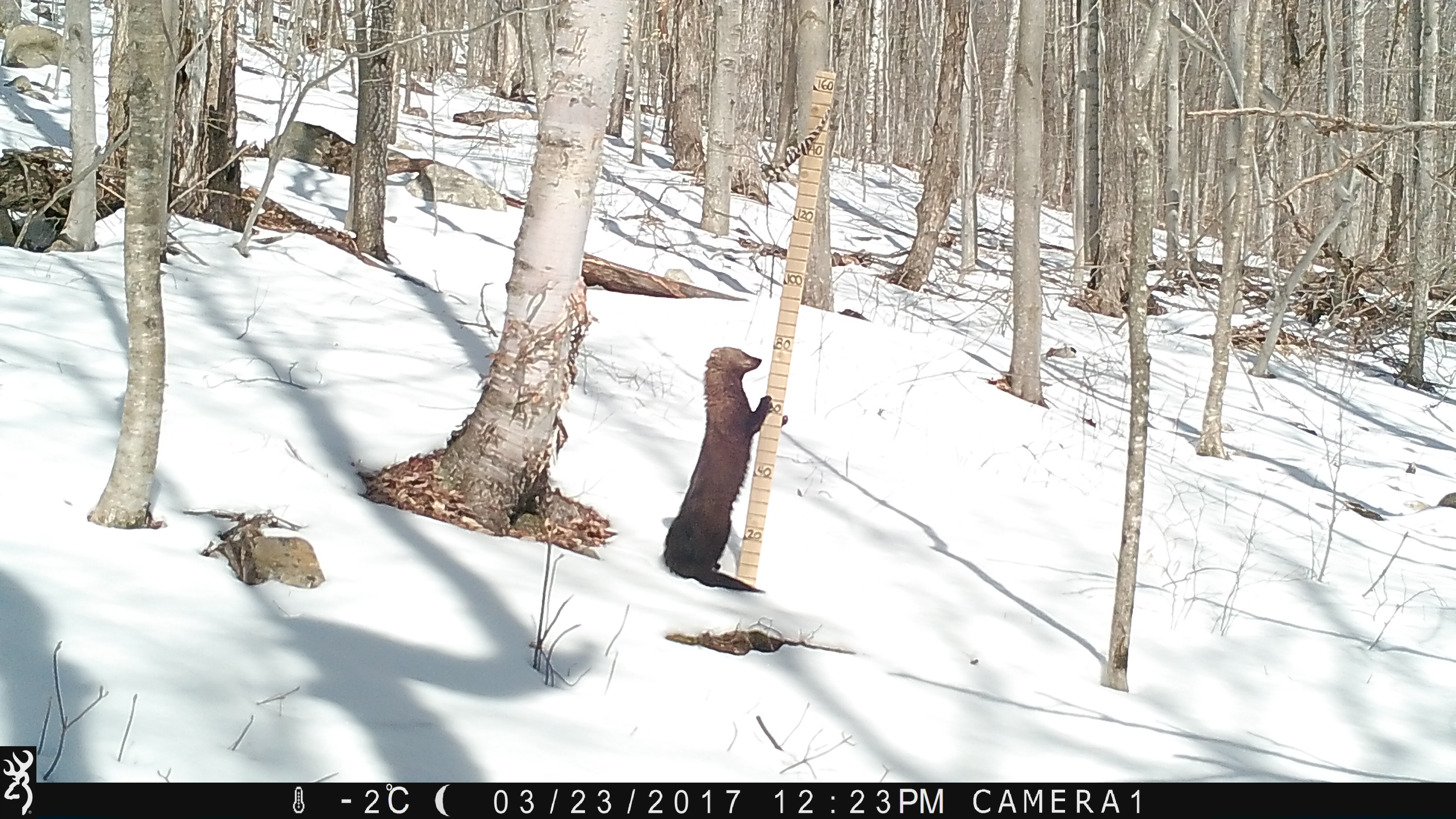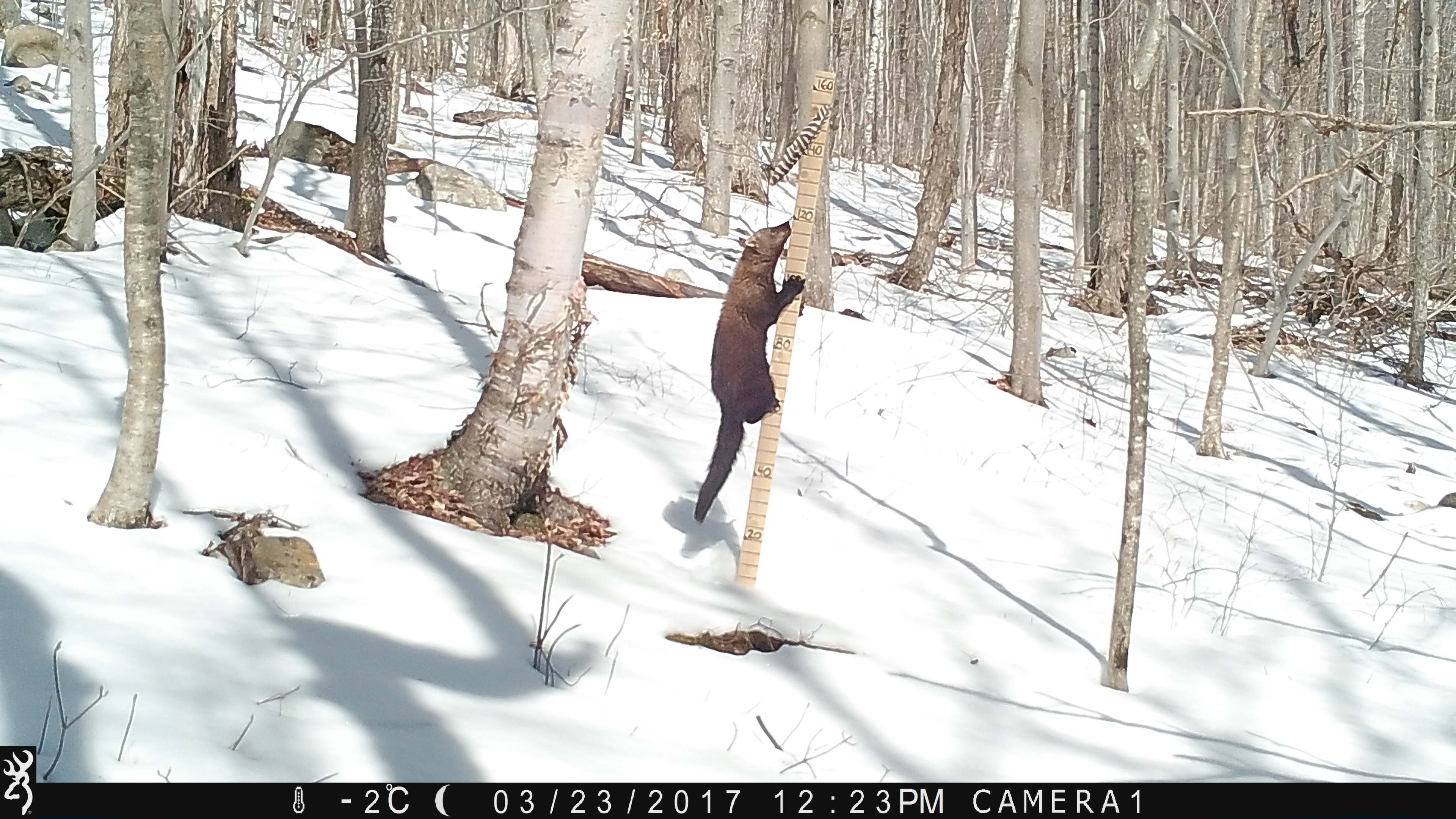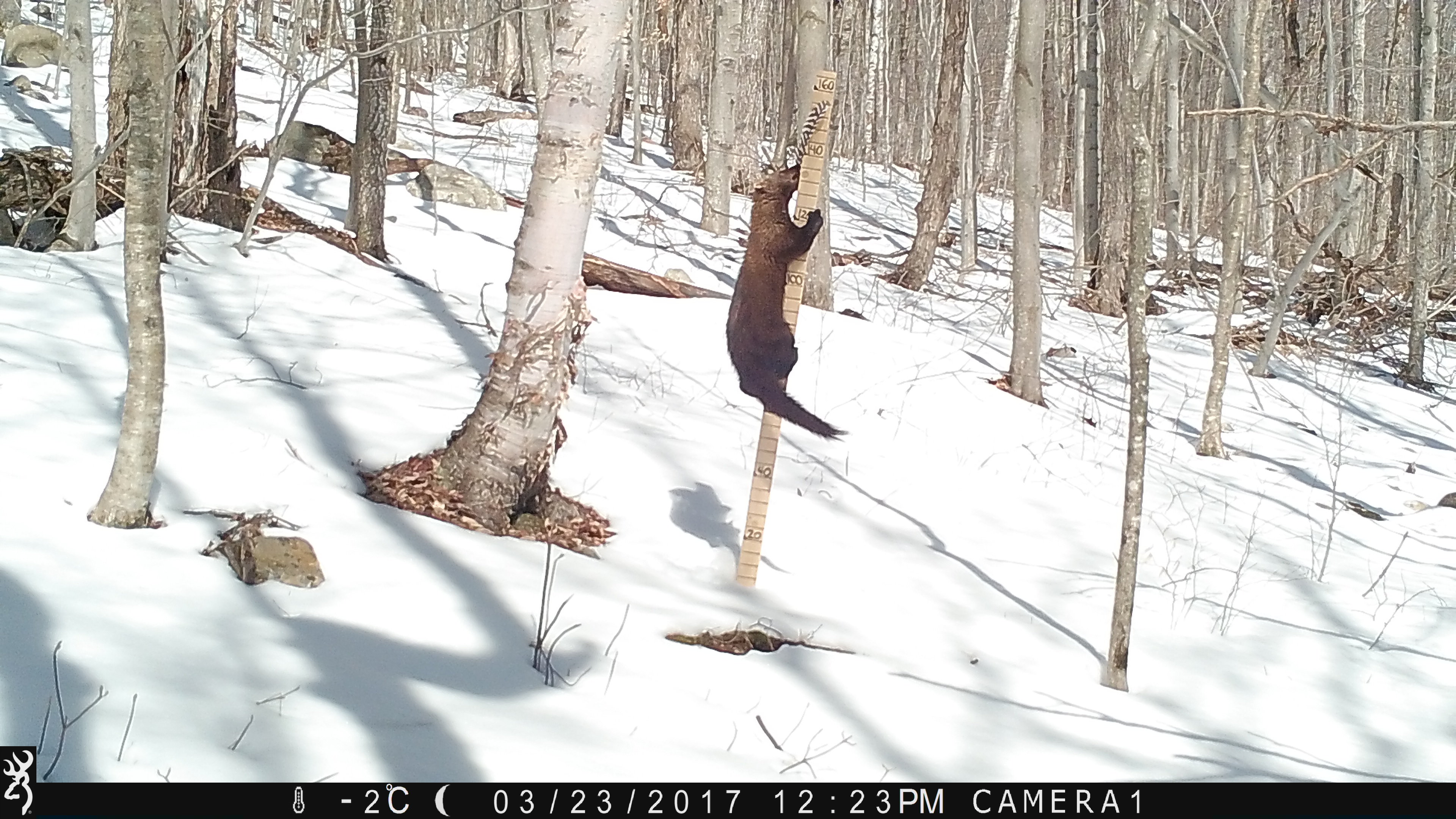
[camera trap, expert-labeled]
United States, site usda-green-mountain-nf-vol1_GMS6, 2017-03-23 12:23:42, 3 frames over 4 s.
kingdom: Animalia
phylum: Chordata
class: Mammalia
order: Carnivora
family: Mustelidae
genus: Pekania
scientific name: Pekania pennanti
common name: fisher